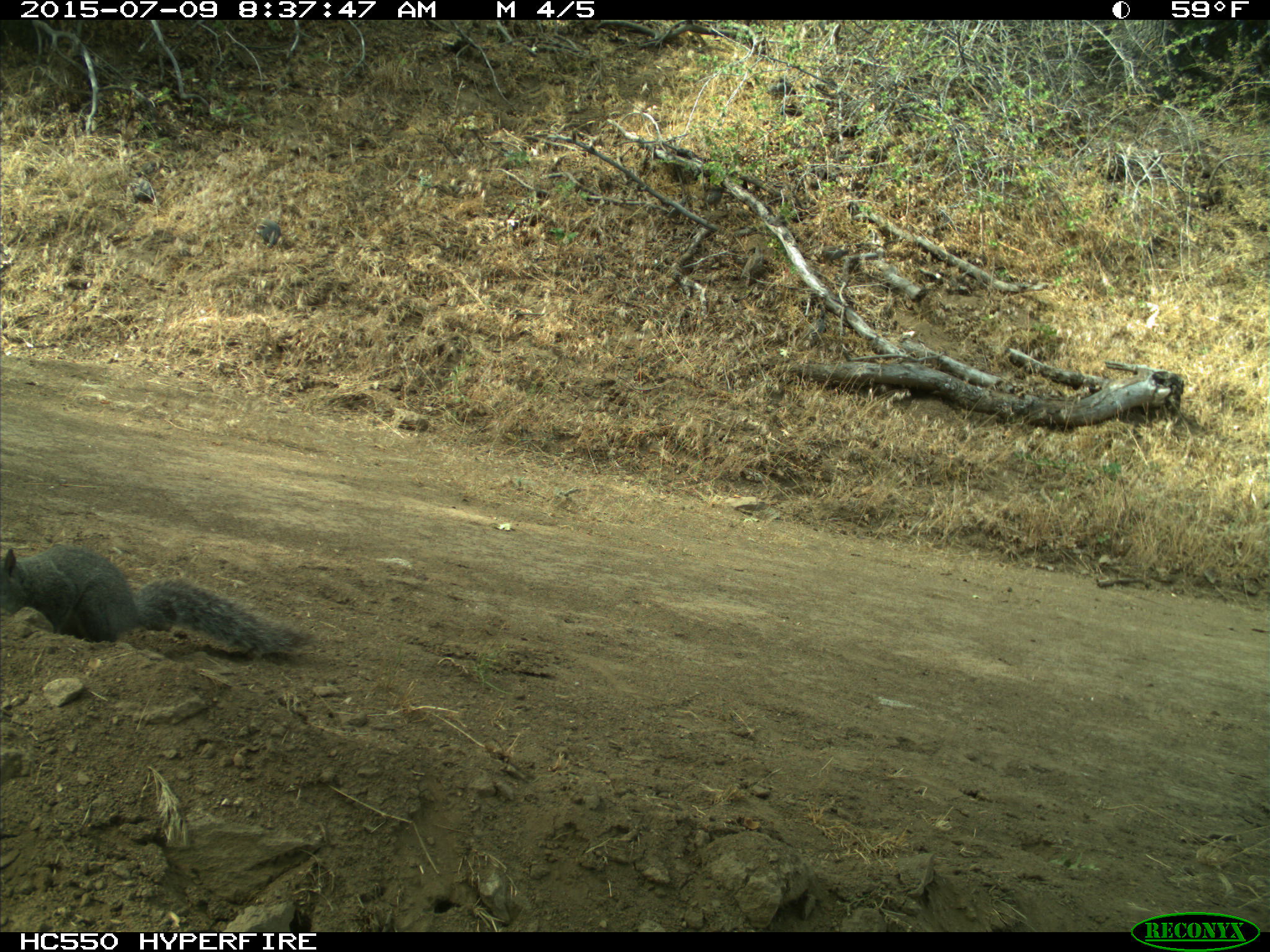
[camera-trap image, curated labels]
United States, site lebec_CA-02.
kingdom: Animalia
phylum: Chordata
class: Mammalia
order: Rodentia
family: Sciuridae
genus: Sciurus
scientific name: Sciurus carolinensis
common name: eastern gray squirrel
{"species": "Sciurus carolinensis (eastern gray squirrel)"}